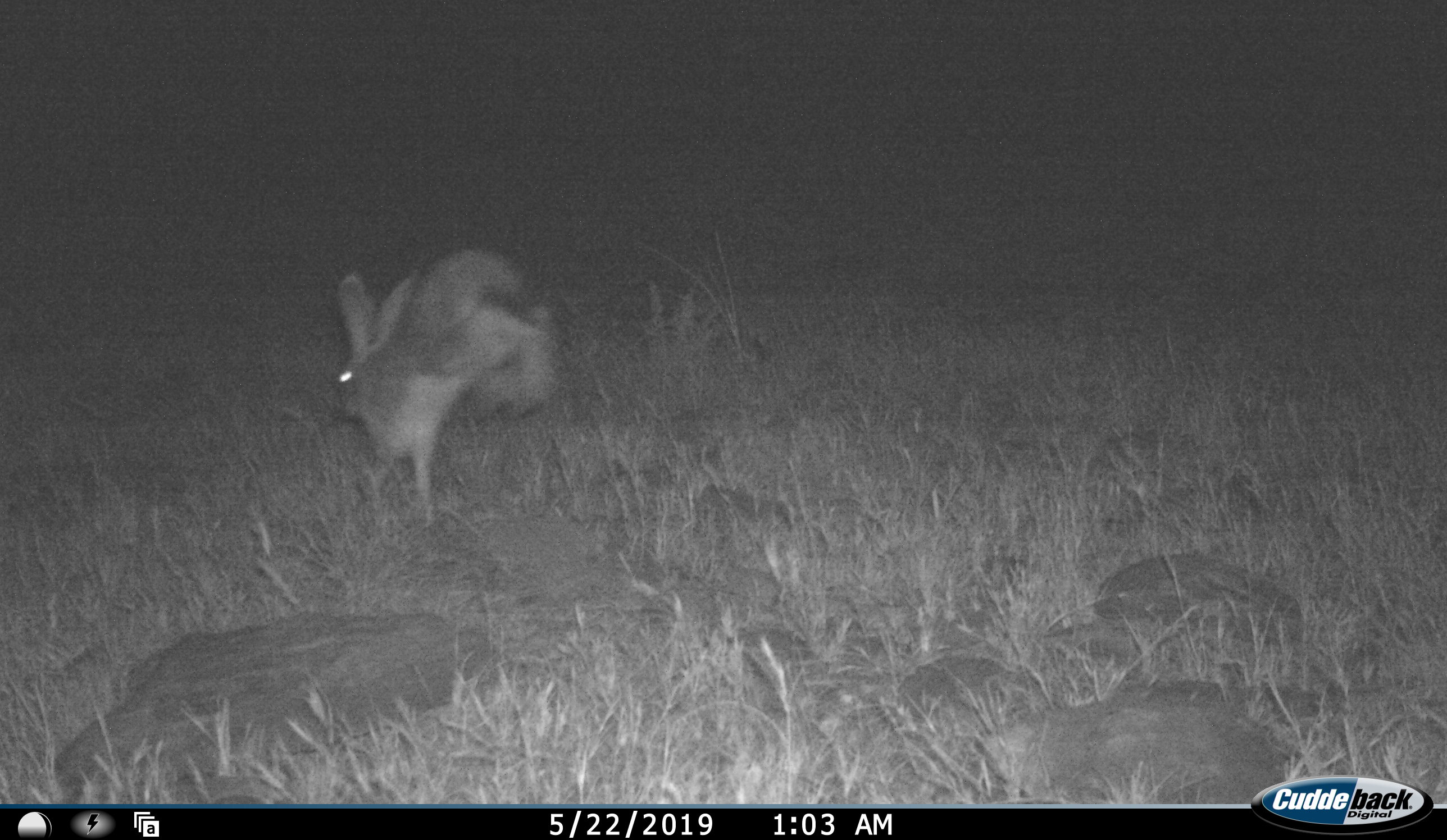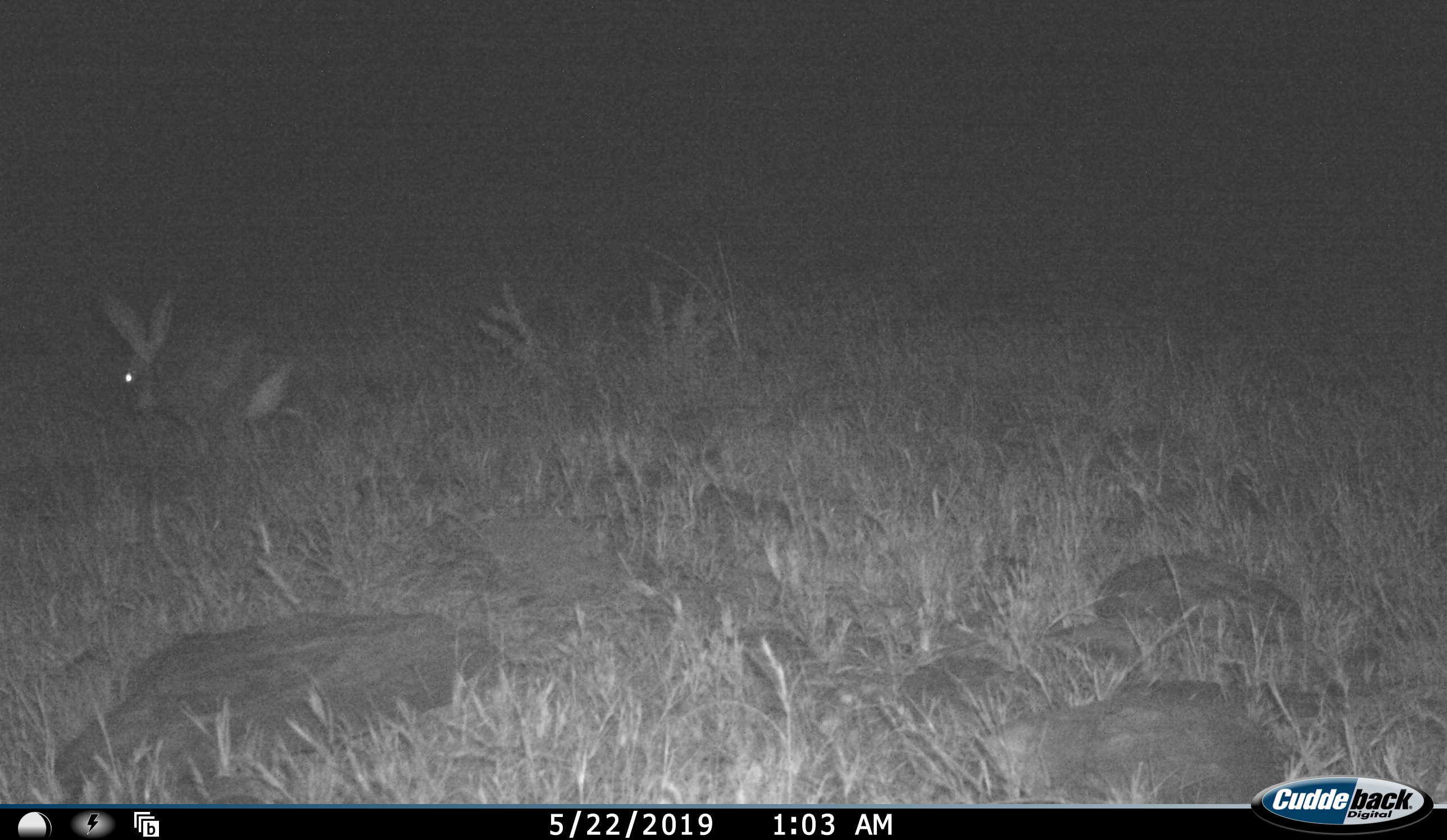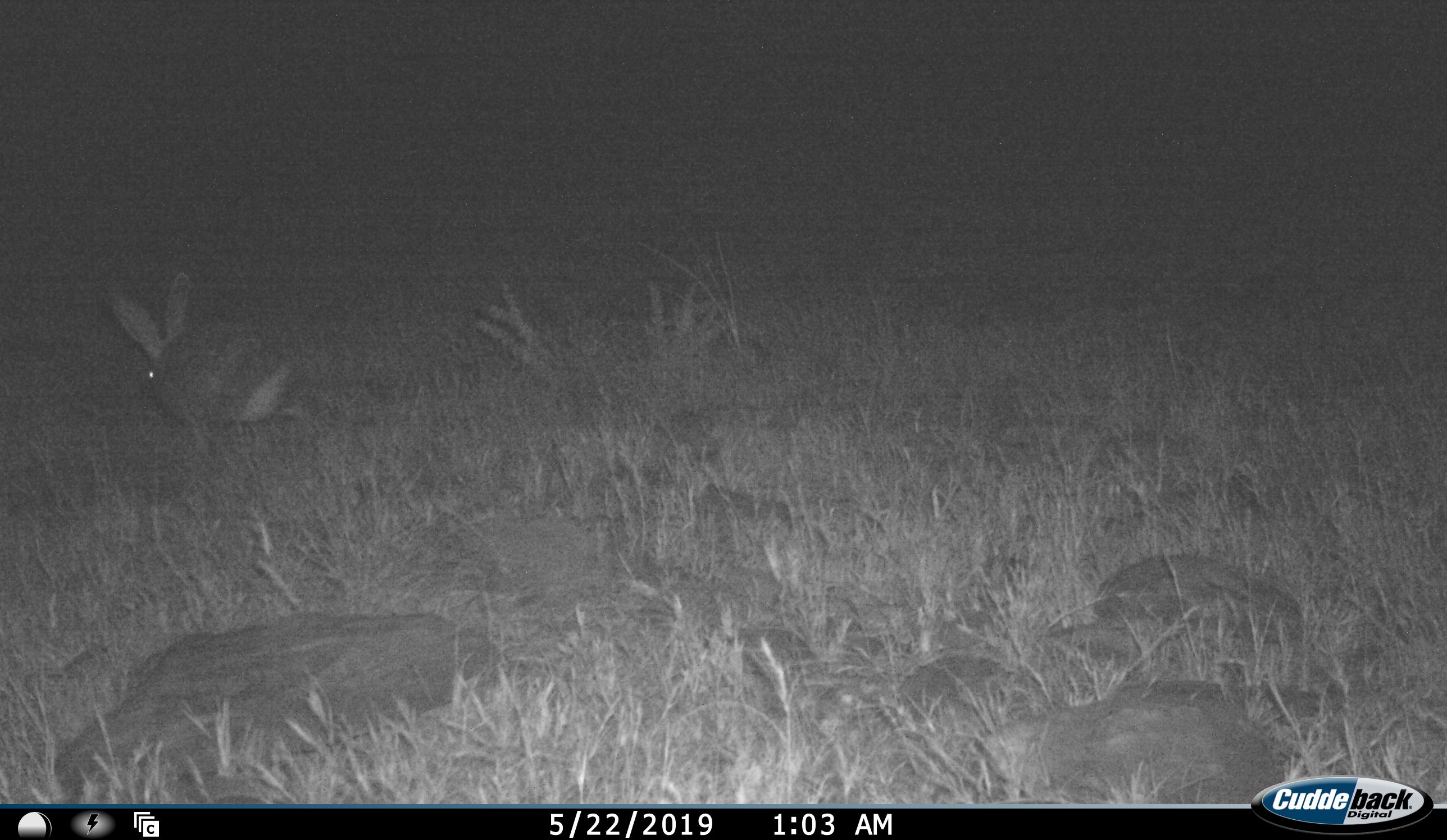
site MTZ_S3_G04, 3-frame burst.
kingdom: Animalia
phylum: Chordata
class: Mammalia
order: Lagomorpha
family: Leporidae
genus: Bunolagus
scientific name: Bunolagus monticularis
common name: riverine rabbit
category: rabbitriverine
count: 1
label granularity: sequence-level